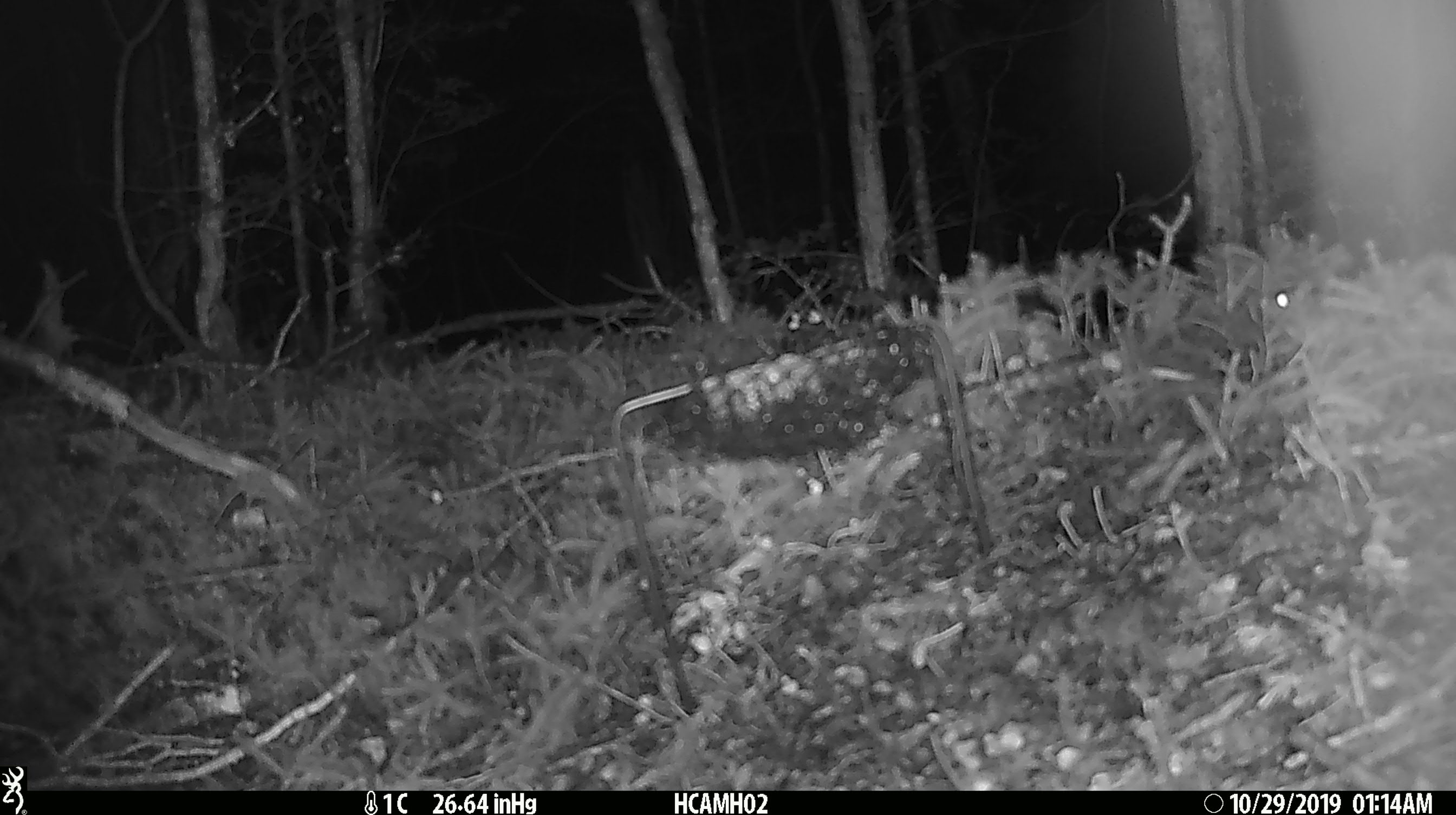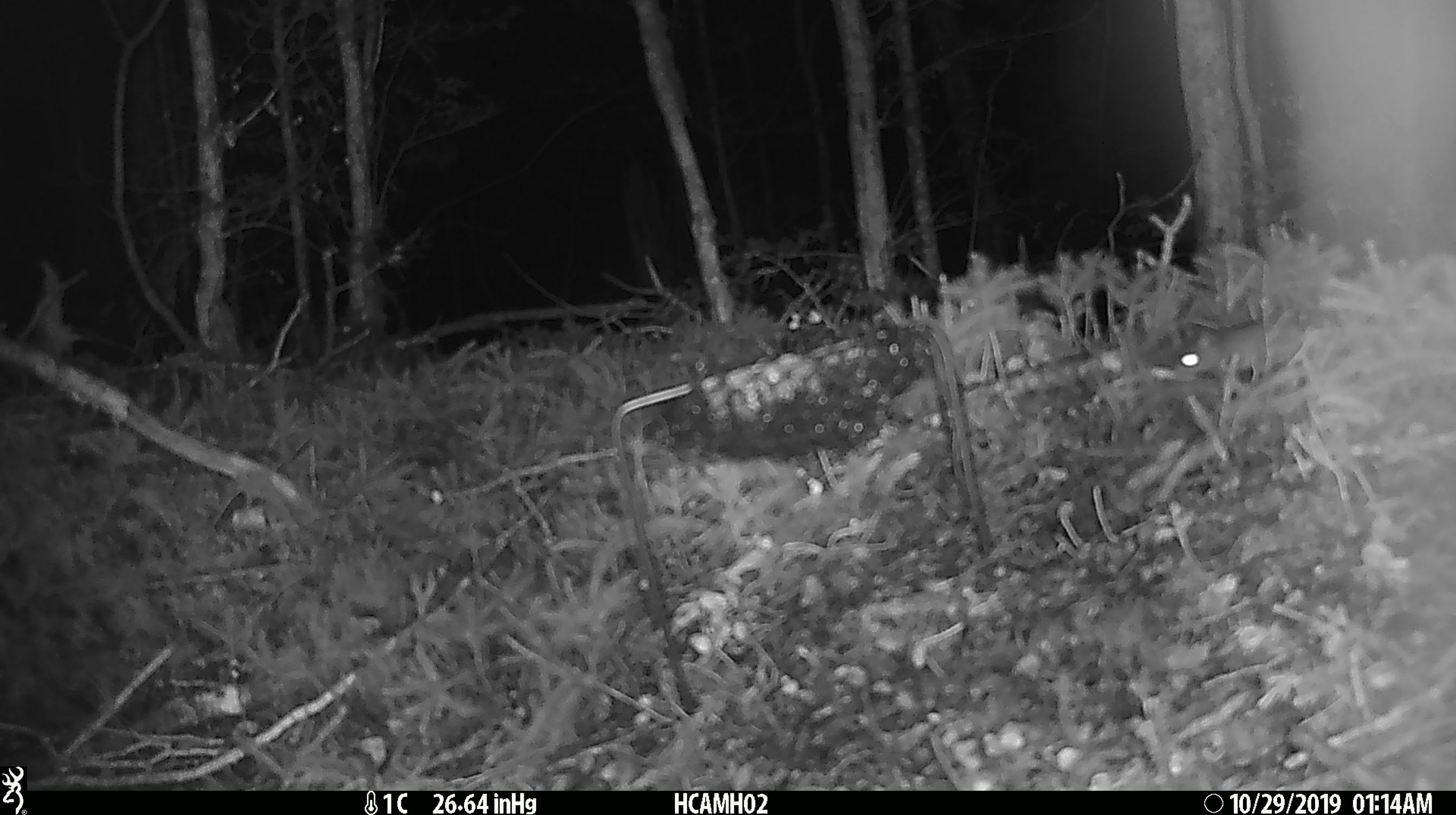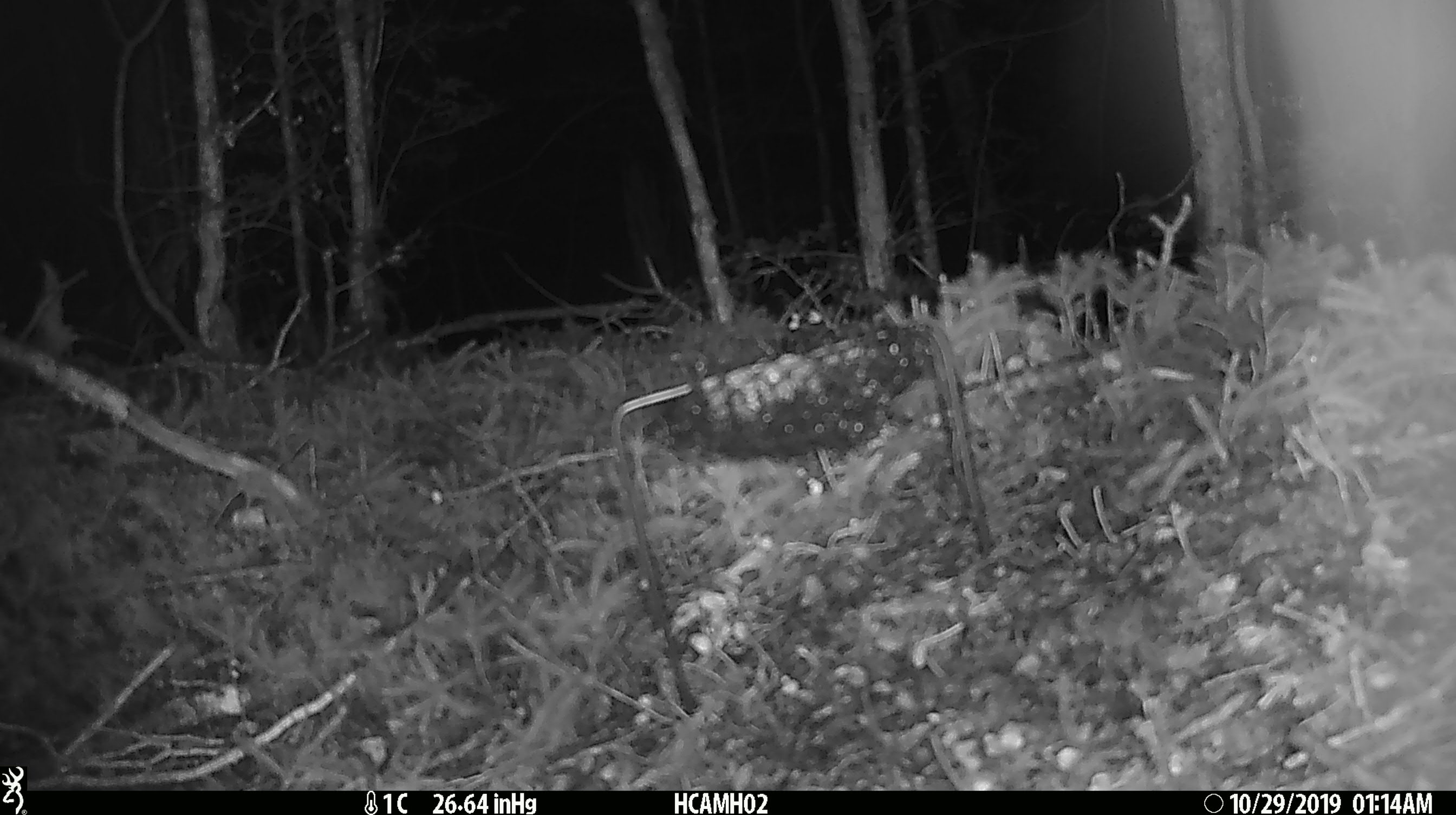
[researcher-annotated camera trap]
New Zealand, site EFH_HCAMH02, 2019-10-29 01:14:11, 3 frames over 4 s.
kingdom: Animalia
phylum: Chordata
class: Mammalia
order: Rodentia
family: Muridae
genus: Mus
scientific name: Mus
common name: mouse